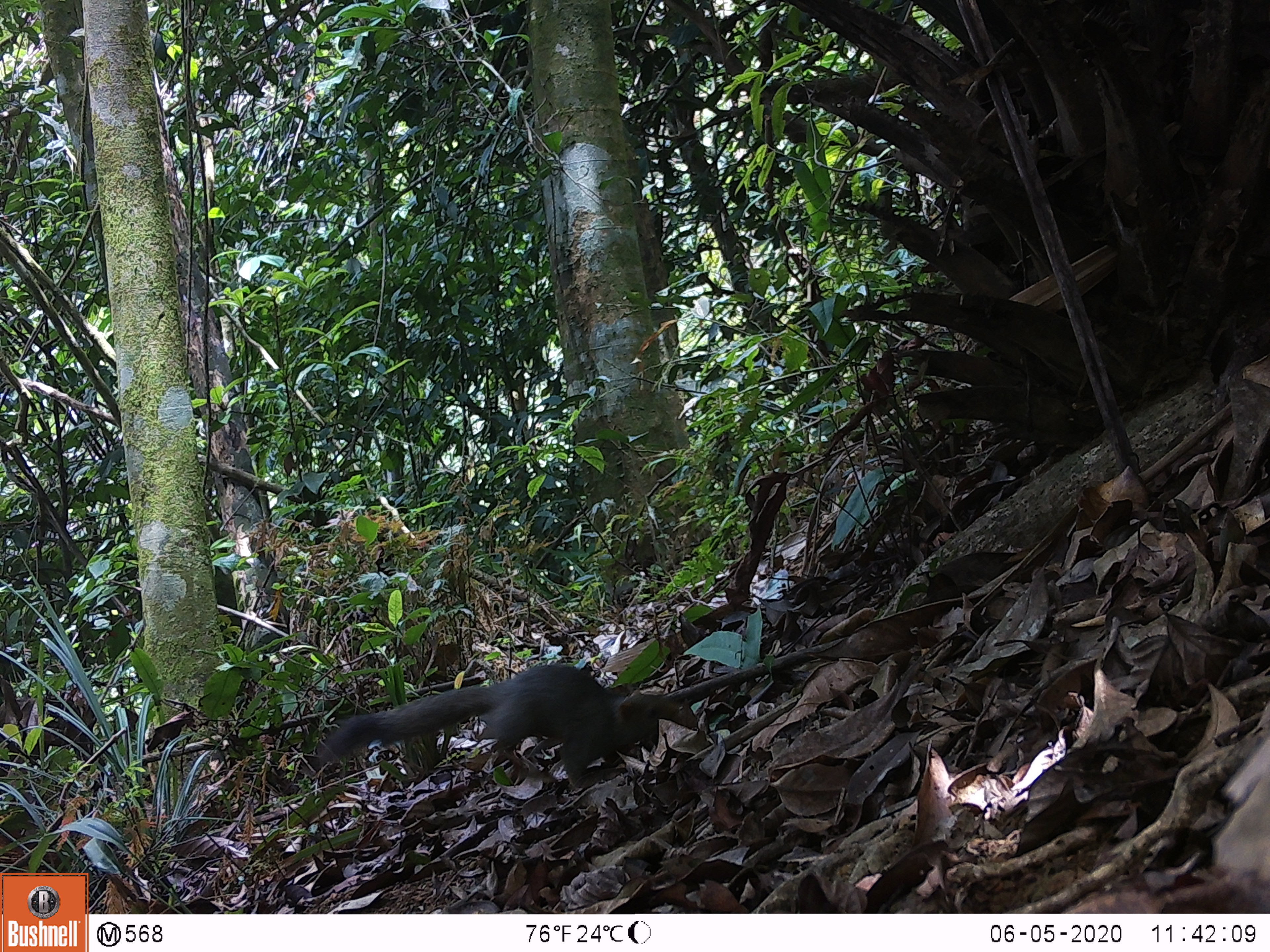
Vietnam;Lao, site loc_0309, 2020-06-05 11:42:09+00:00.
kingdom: Animalia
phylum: Chordata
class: Mammalia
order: Rodentia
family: Sciuridae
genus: Callosciurus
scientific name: Callosciurus erythraeus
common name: pallas's squirrel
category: pallass squirrel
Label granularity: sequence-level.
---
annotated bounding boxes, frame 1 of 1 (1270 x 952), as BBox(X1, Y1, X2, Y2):
pallass squirrel: BBox(316, 662, 688, 783)